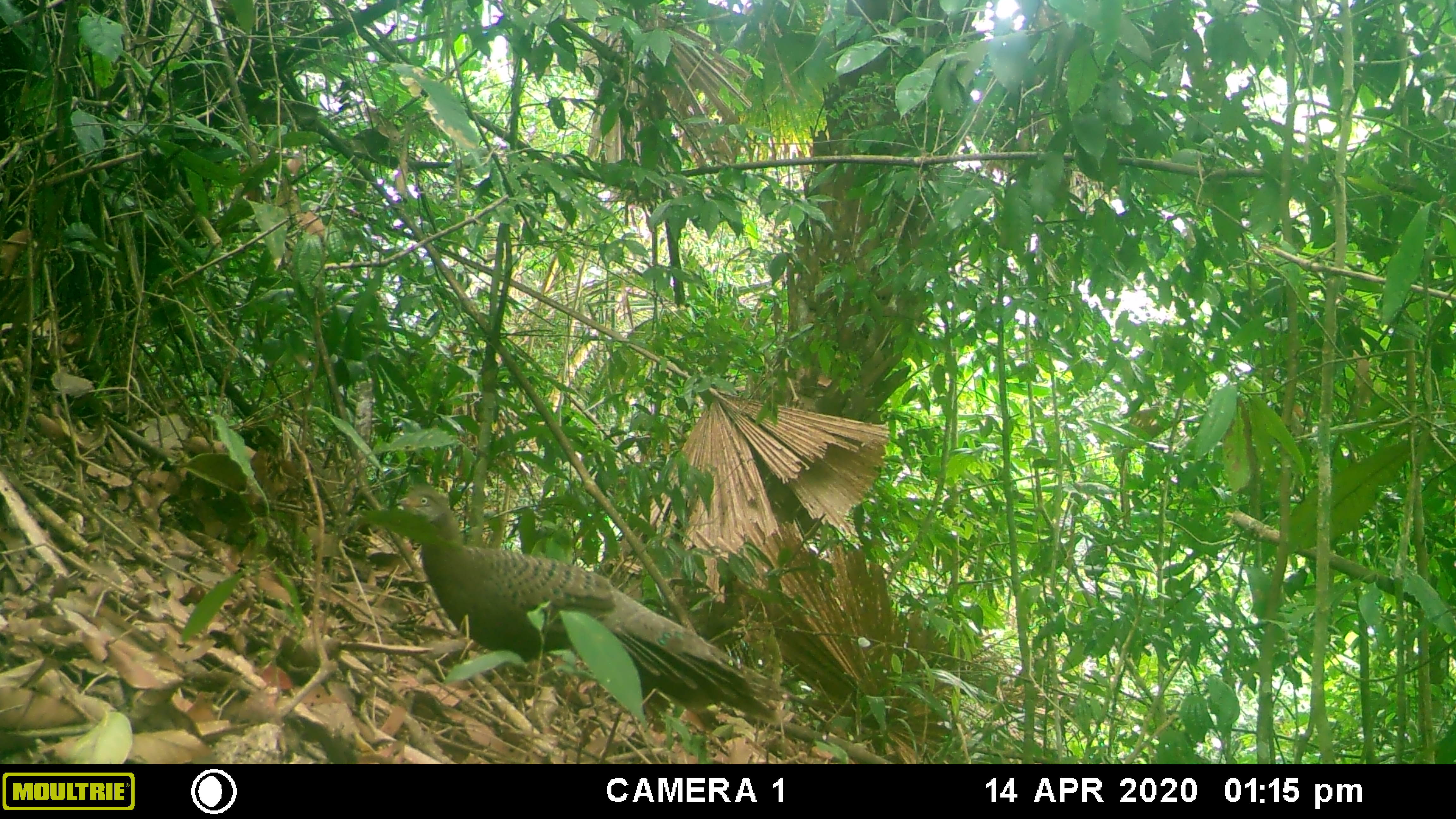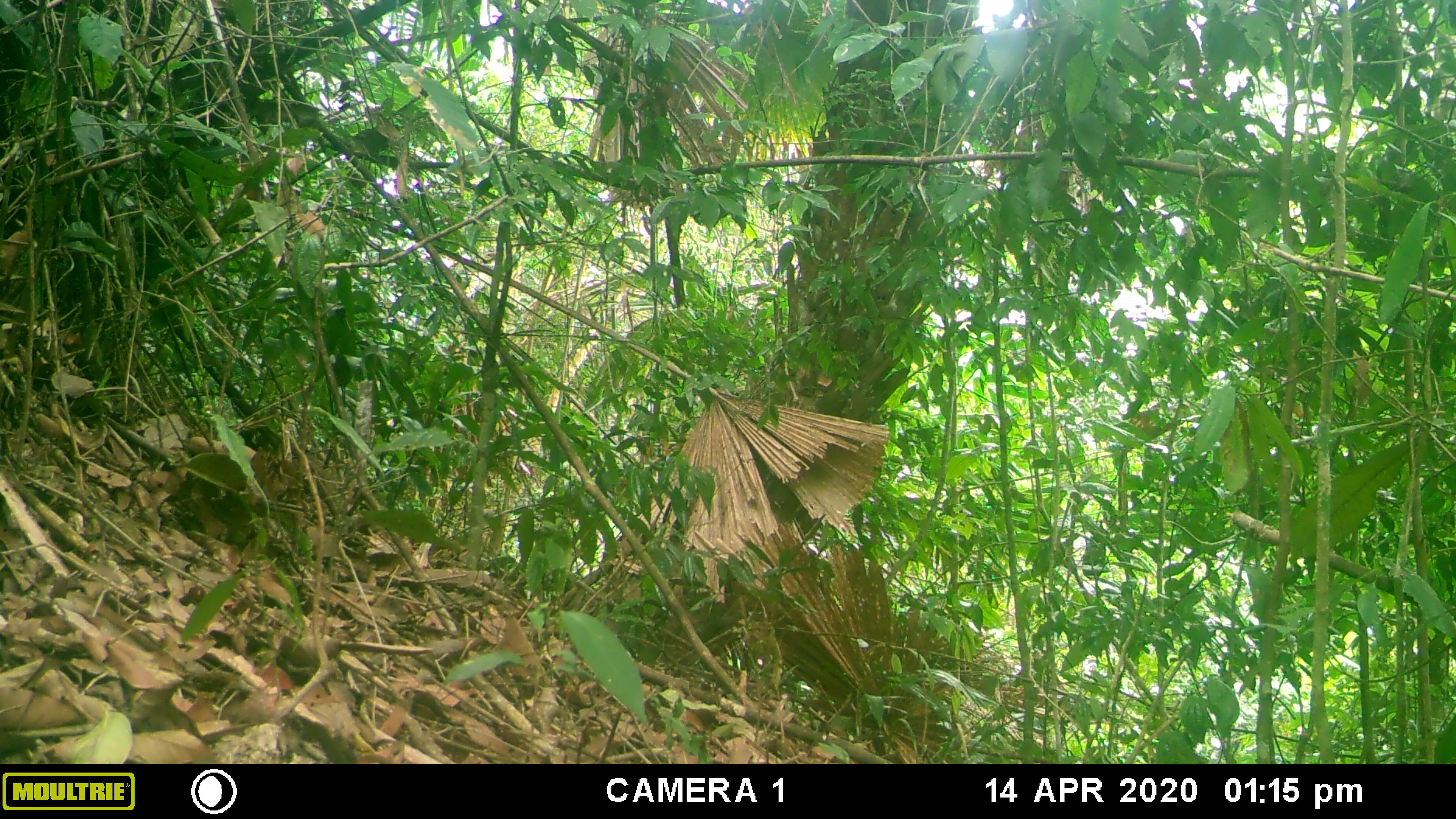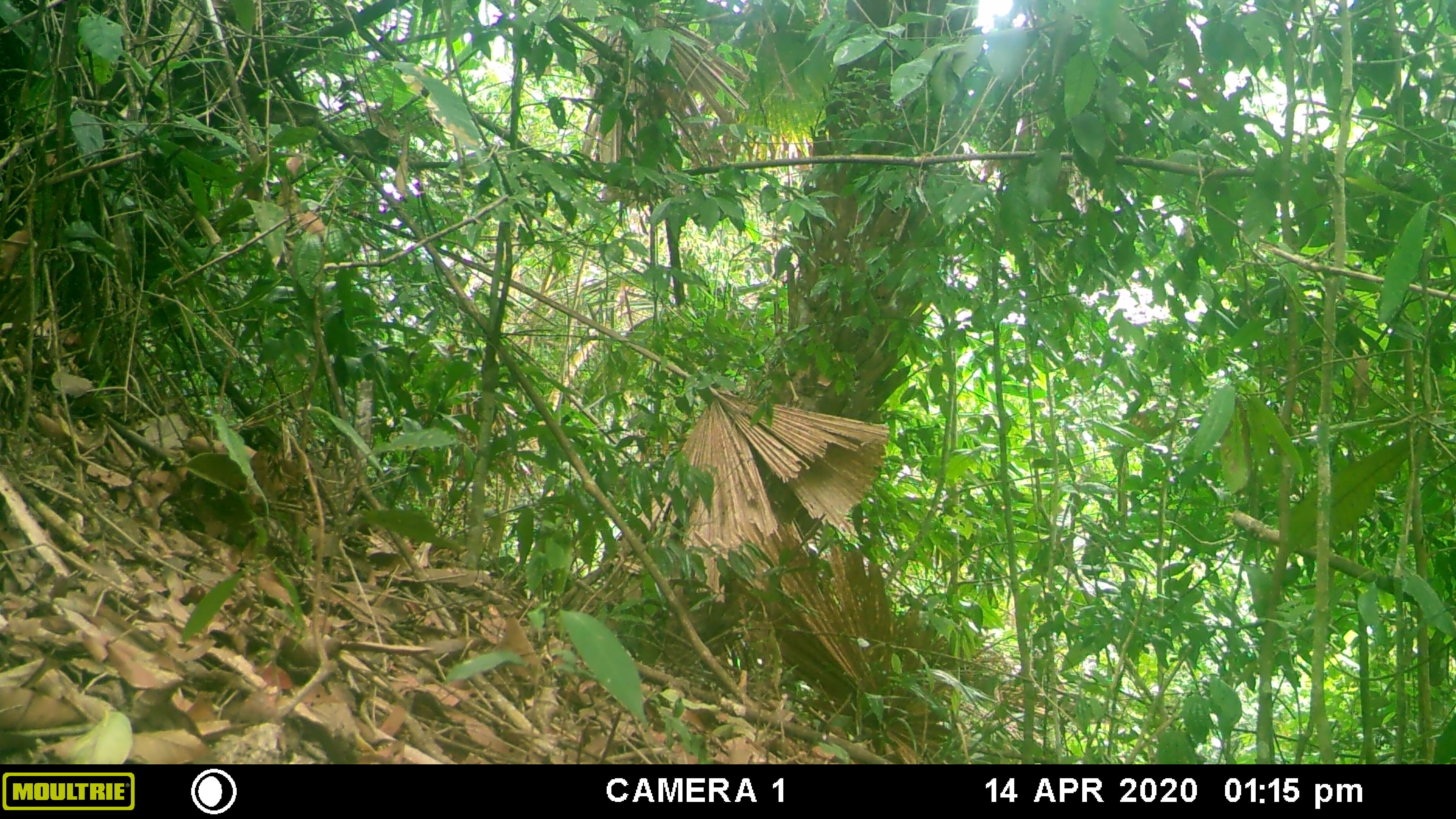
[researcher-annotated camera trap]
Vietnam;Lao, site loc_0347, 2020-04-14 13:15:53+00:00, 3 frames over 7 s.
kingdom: Animalia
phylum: Chordata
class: Aves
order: Galliformes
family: Phasianidae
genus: Polyplectron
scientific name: Polyplectron bicalcaratum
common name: gray peacock-pheasant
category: grey peacock pheasant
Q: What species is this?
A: Grey peacock pheasant (gray peacock-pheasant) (Polyplectron bicalcaratum).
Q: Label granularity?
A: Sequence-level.